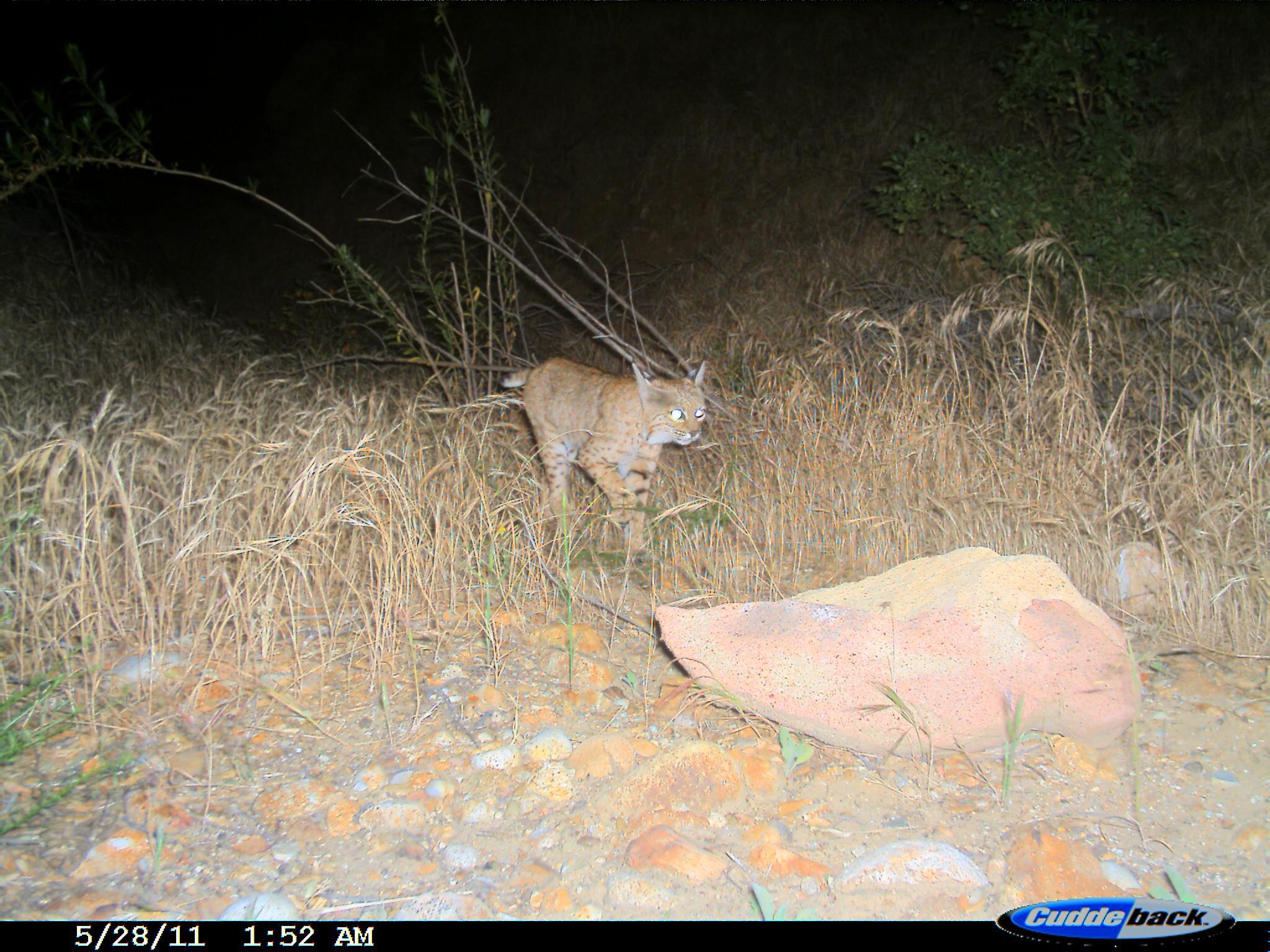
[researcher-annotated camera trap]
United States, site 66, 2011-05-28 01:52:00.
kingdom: Animalia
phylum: Chordata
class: Mammalia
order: Carnivora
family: Felidae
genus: Lynx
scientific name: Lynx rufus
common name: bobcat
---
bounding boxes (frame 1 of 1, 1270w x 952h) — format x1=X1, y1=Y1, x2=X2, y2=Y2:
bobcat: x1=492, y1=355, x2=708, y2=561